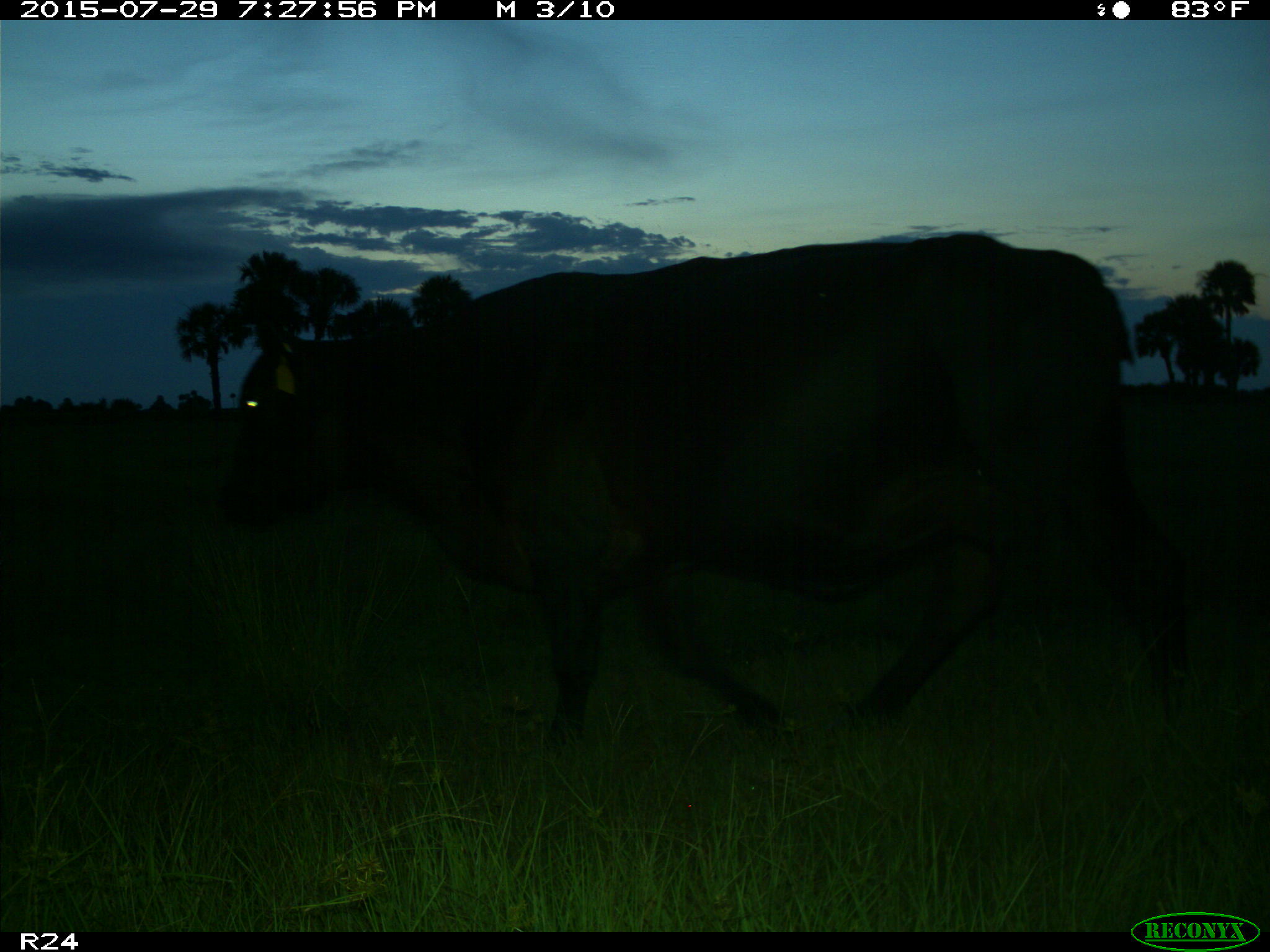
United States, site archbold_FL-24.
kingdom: Animalia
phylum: Chordata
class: Mammalia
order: Artiodactyla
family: Bovidae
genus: Bos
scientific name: Bos taurus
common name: domestic cow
Bos taurus (domestic cow).